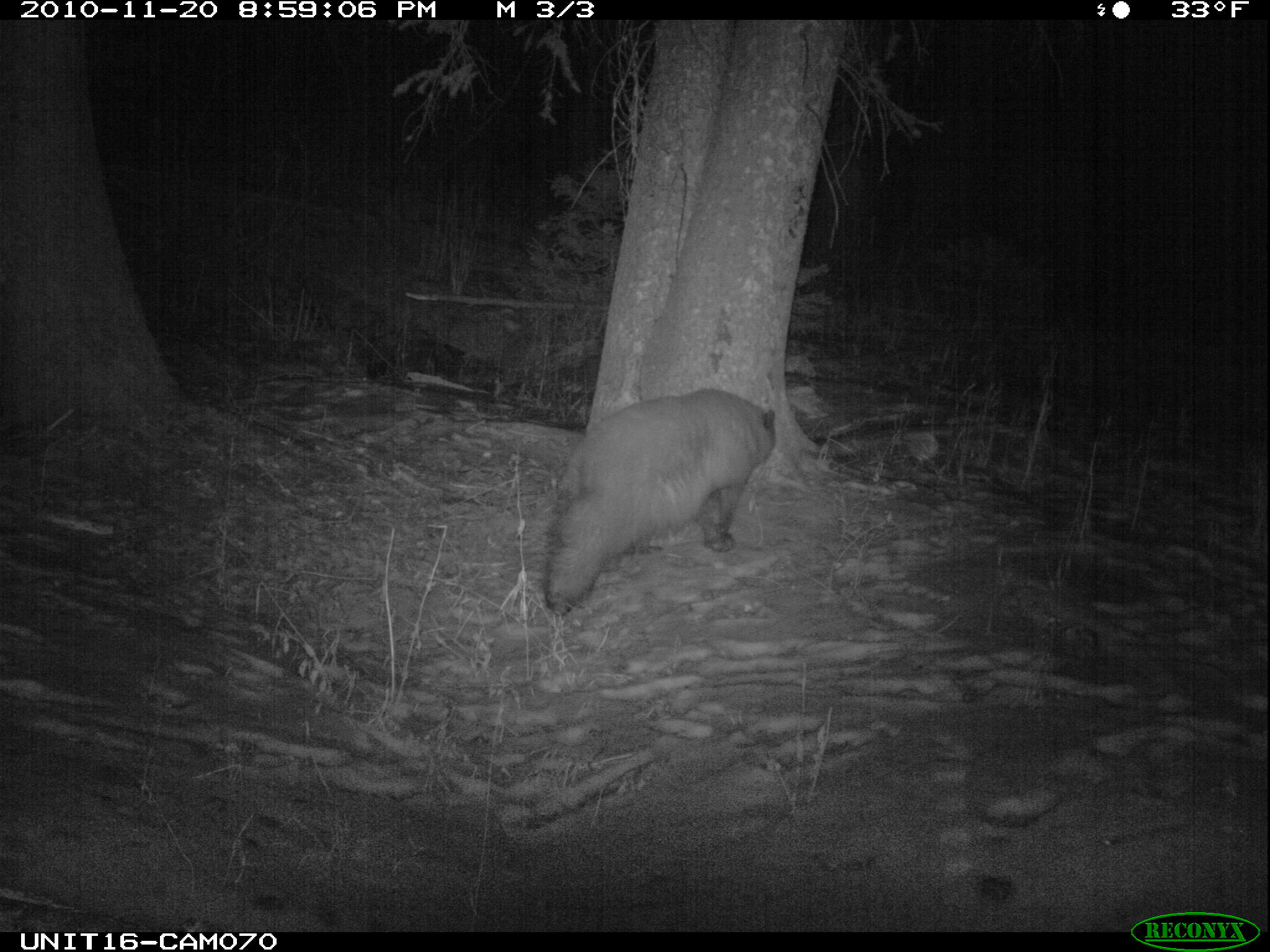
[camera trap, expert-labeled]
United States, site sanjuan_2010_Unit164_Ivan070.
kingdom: Animalia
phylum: Chordata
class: Mammalia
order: Carnivora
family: Ursidae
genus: Ursus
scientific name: Ursus americanus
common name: american black bear